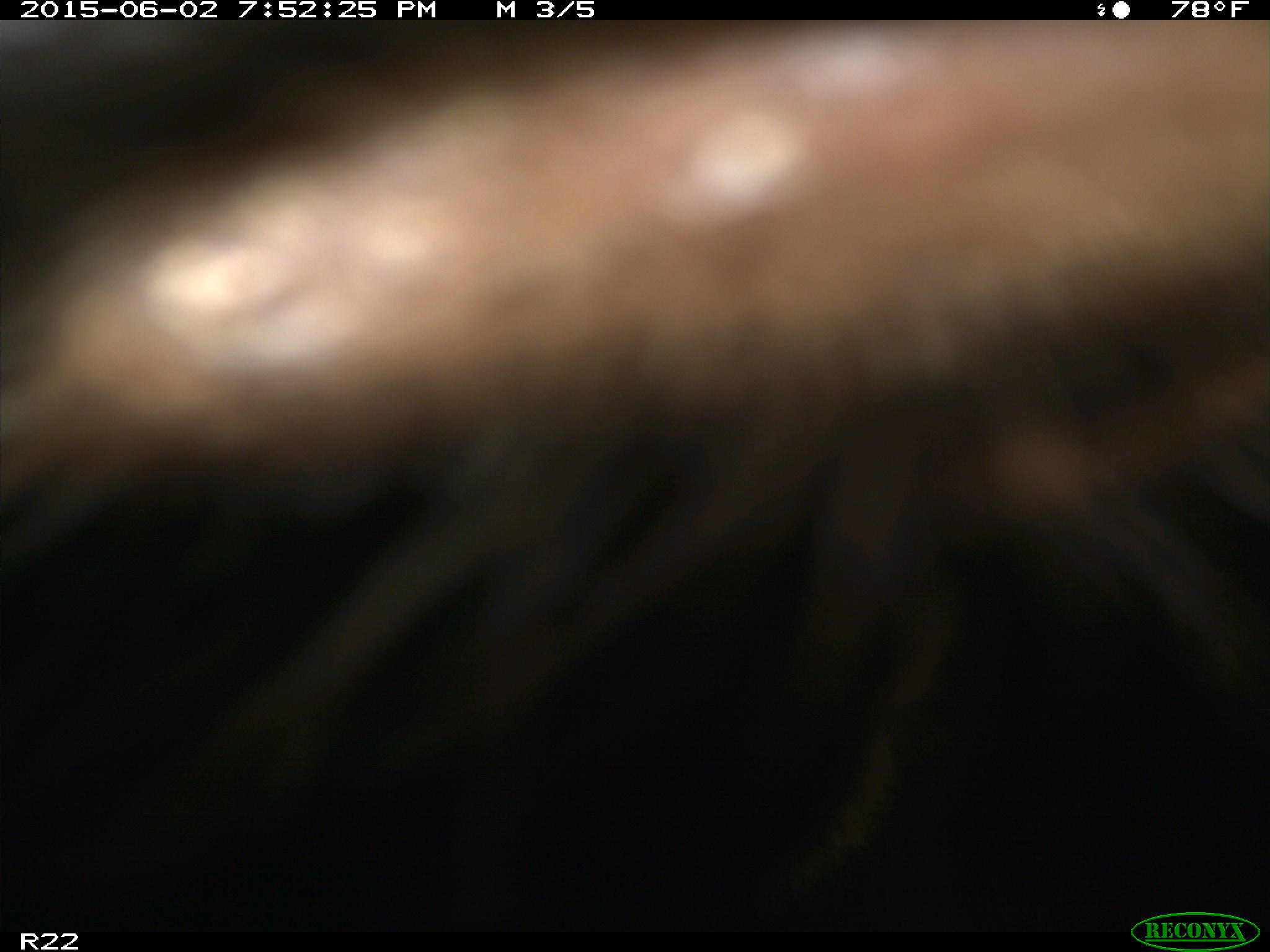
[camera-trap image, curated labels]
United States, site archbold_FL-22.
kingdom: Animalia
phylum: Chordata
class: Mammalia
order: Artiodactyla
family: Bovidae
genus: Bos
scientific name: Bos taurus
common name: domestic cow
Bos taurus (domestic cow).